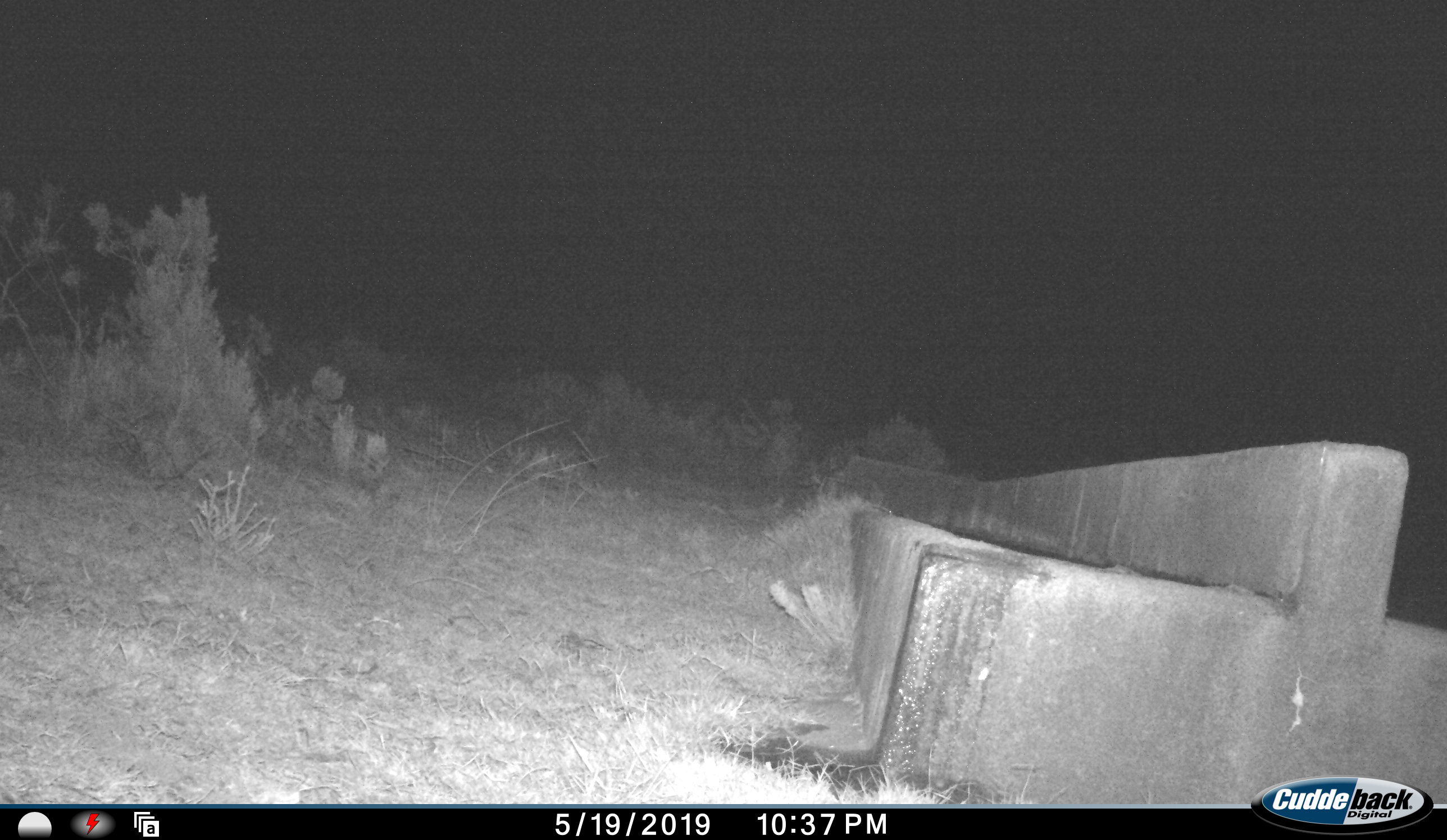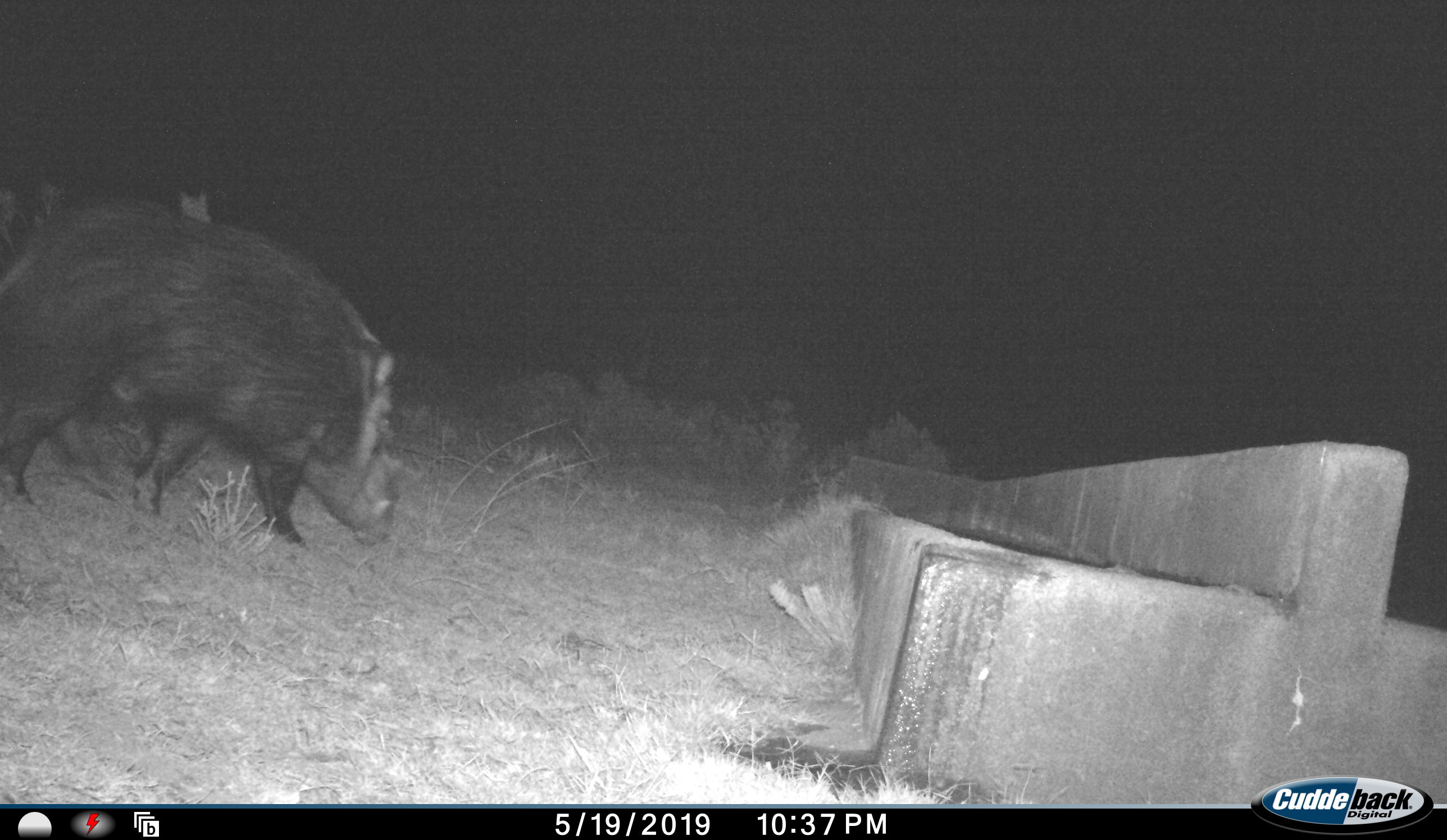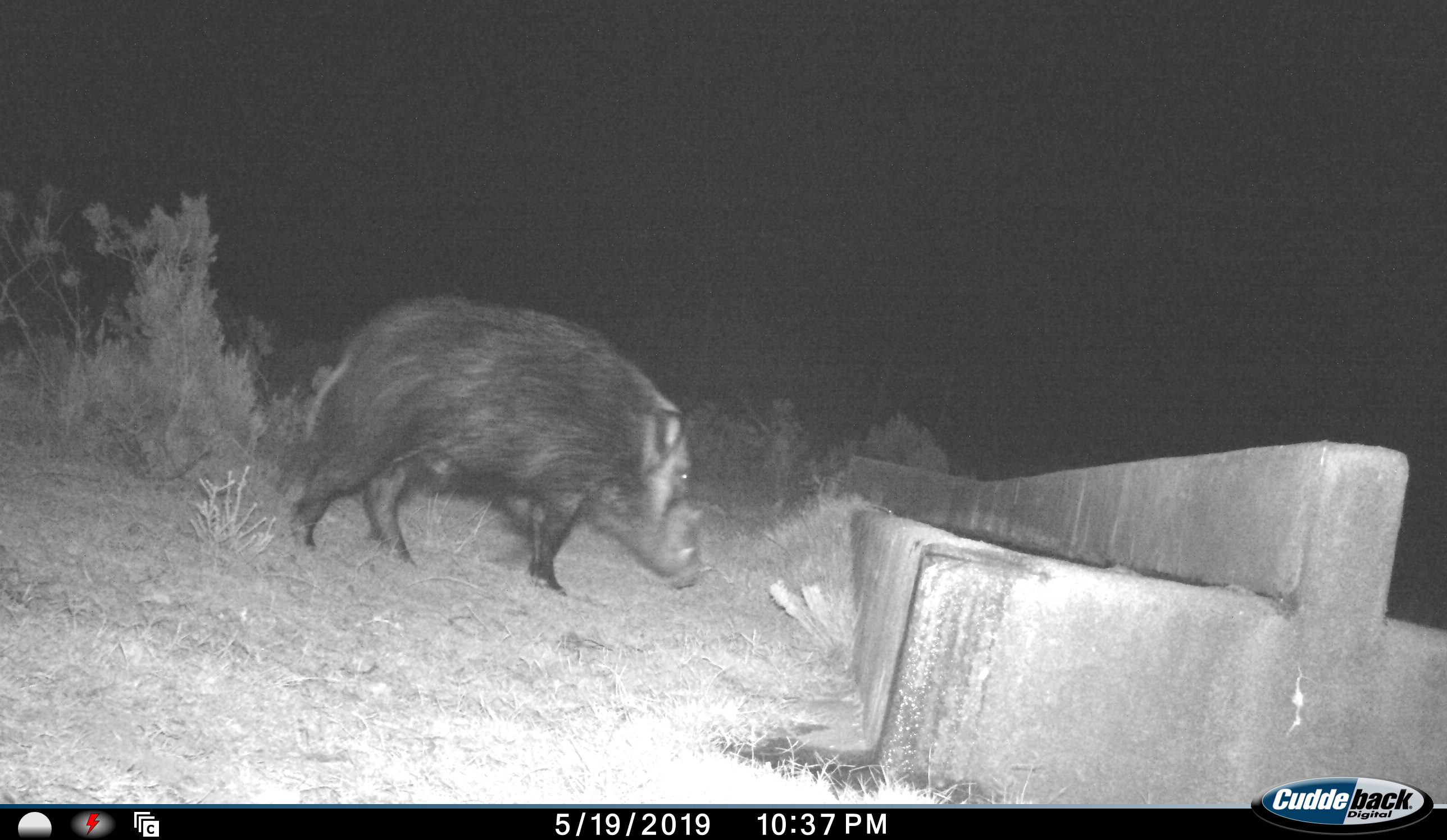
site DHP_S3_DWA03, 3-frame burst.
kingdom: Animalia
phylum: Chordata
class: Mammalia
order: Artiodactyla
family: Suidae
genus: Potamochoerus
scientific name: Potamochoerus larvatus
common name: bushpig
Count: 1.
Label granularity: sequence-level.